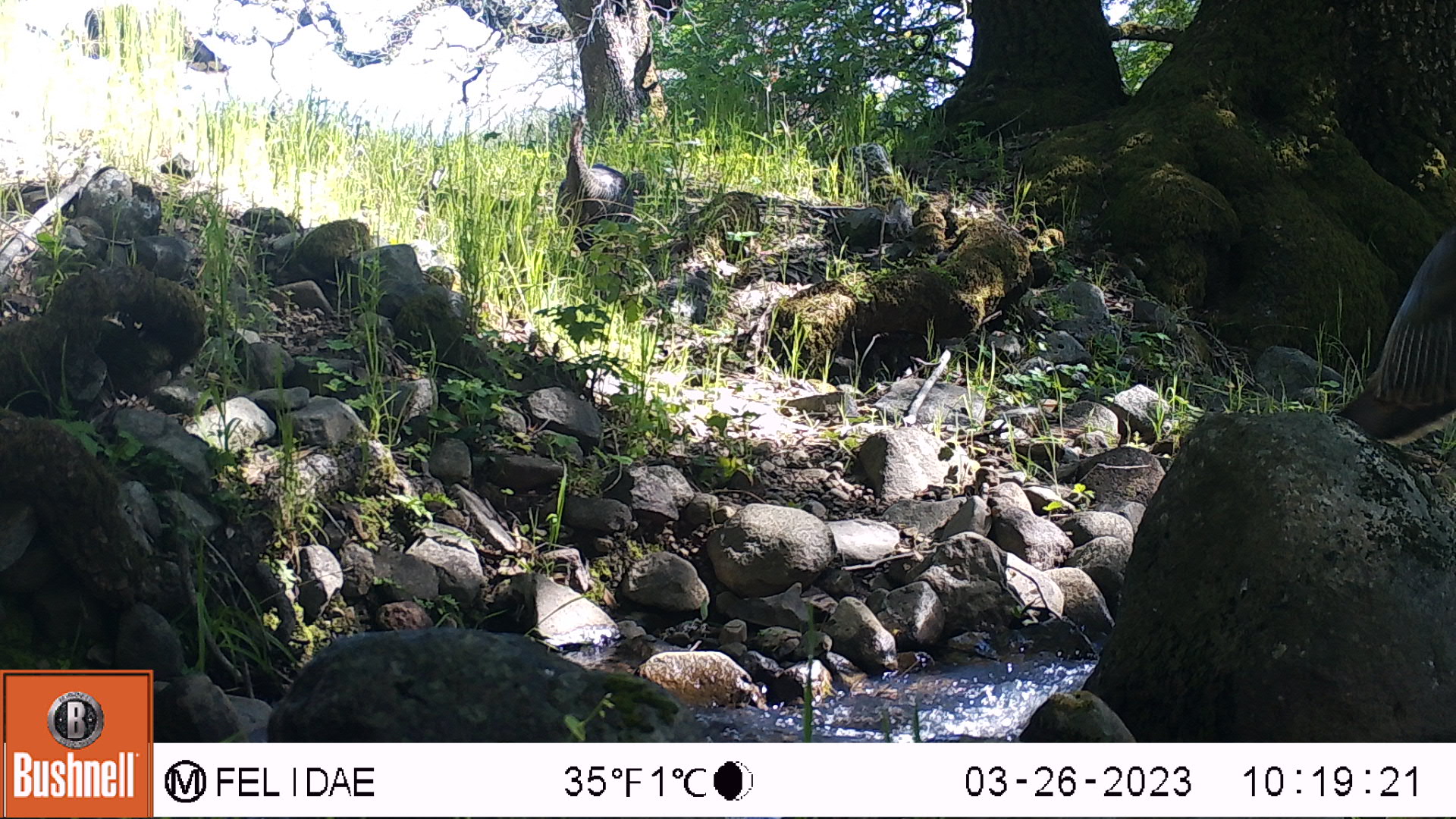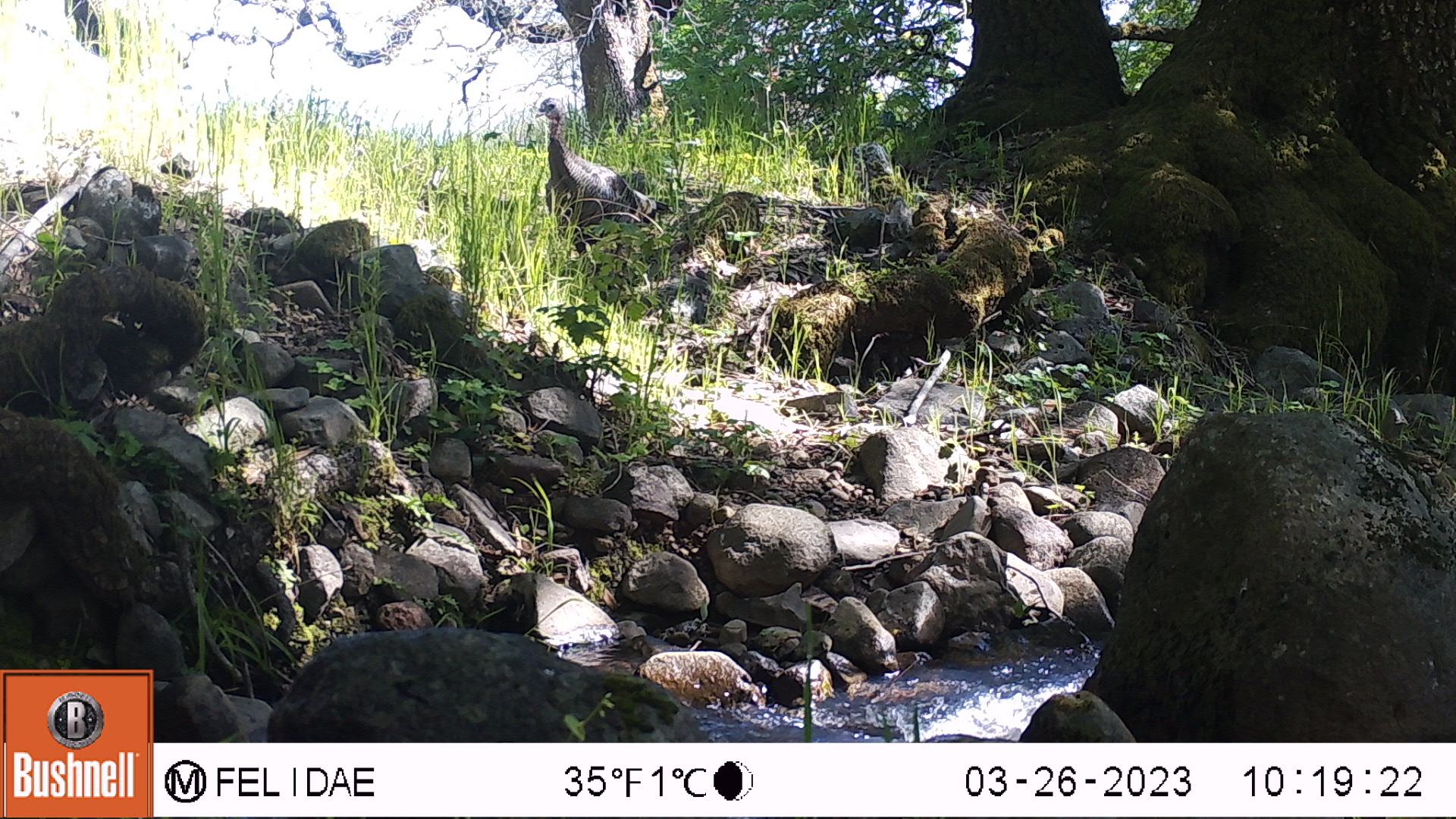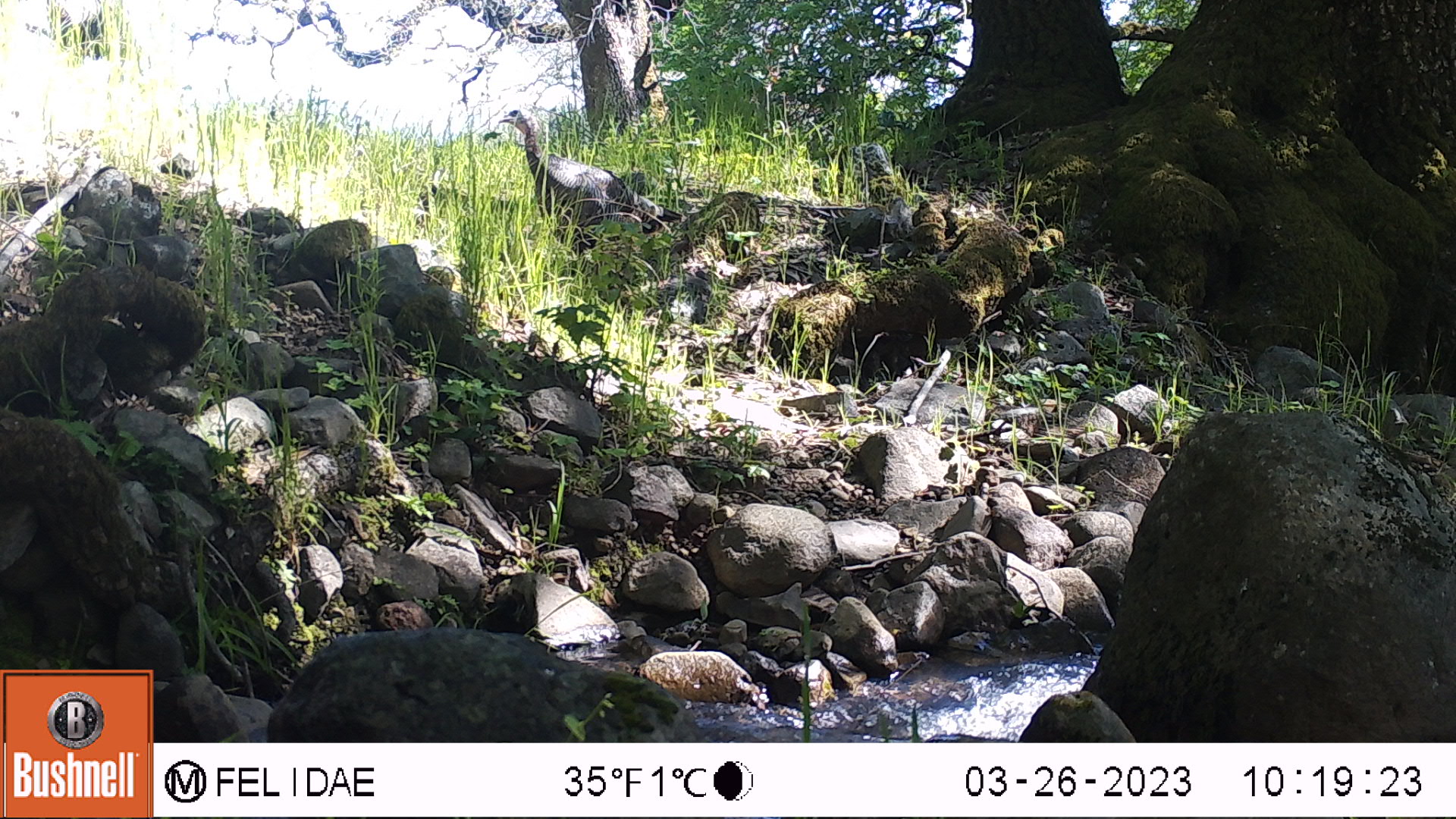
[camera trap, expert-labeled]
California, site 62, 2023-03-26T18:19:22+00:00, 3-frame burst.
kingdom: Animalia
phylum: Chordata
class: Aves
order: Galliformes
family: Phasianidae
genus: Meleagris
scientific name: Meleagris gallopavo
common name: turkey